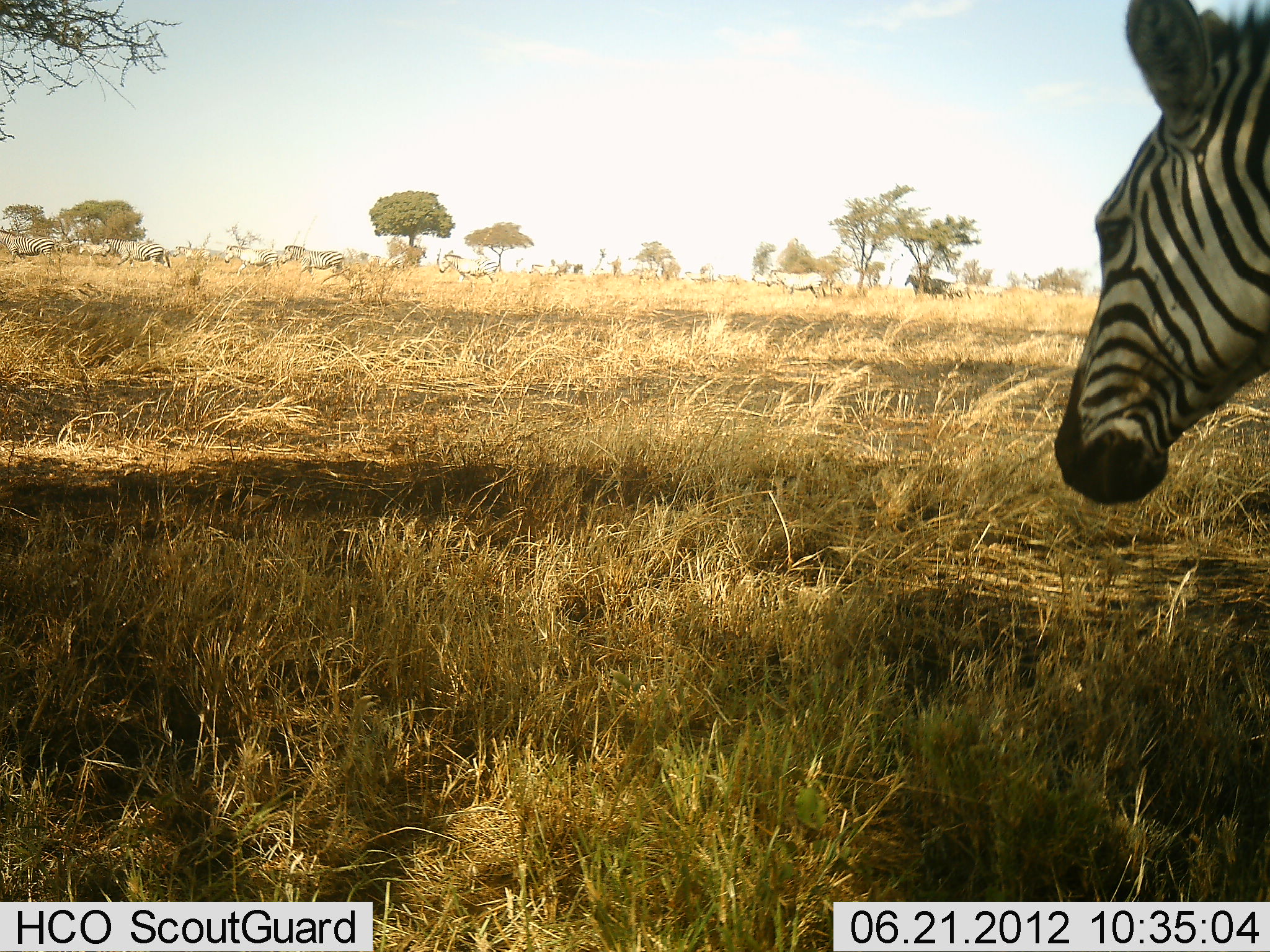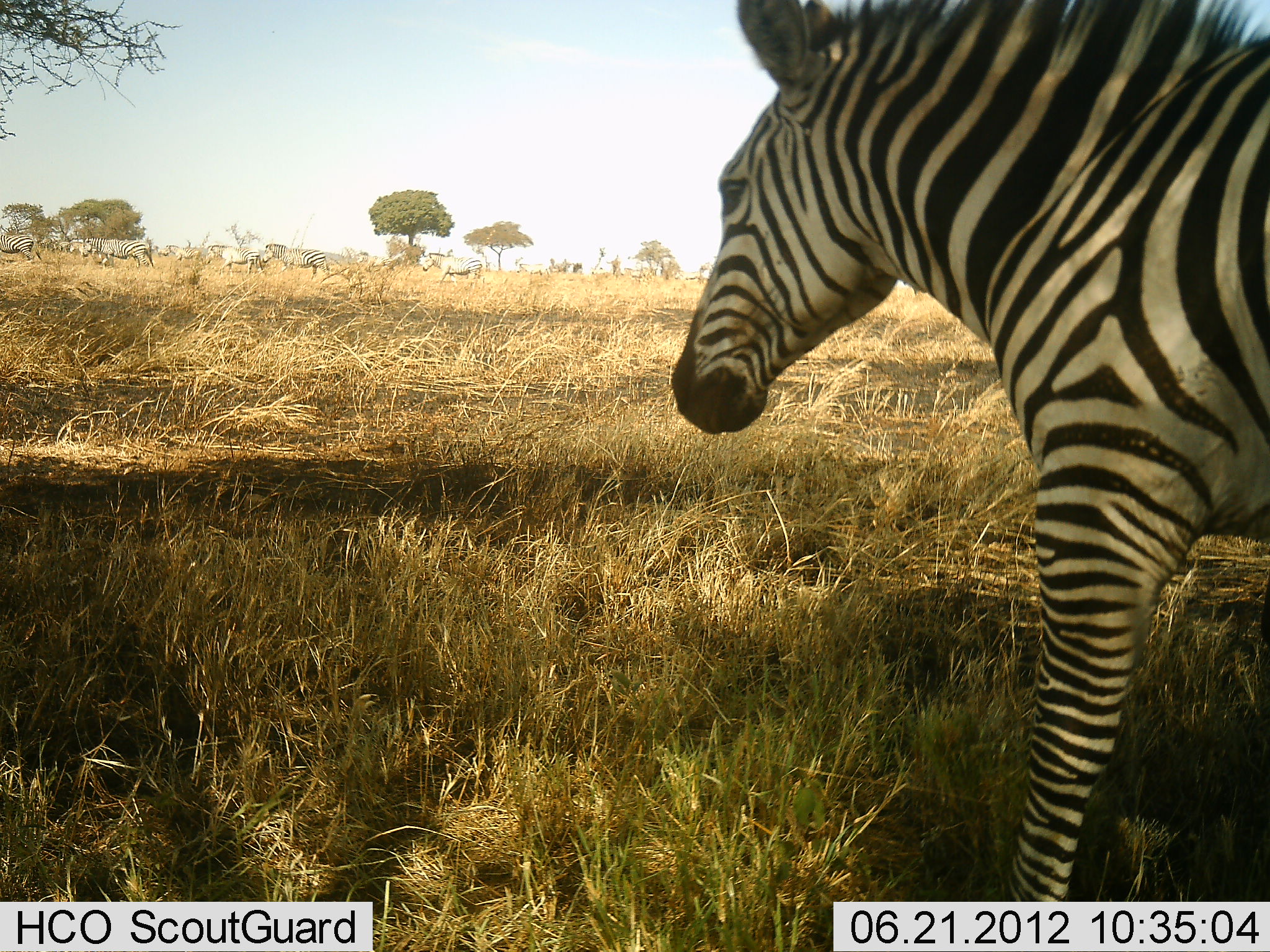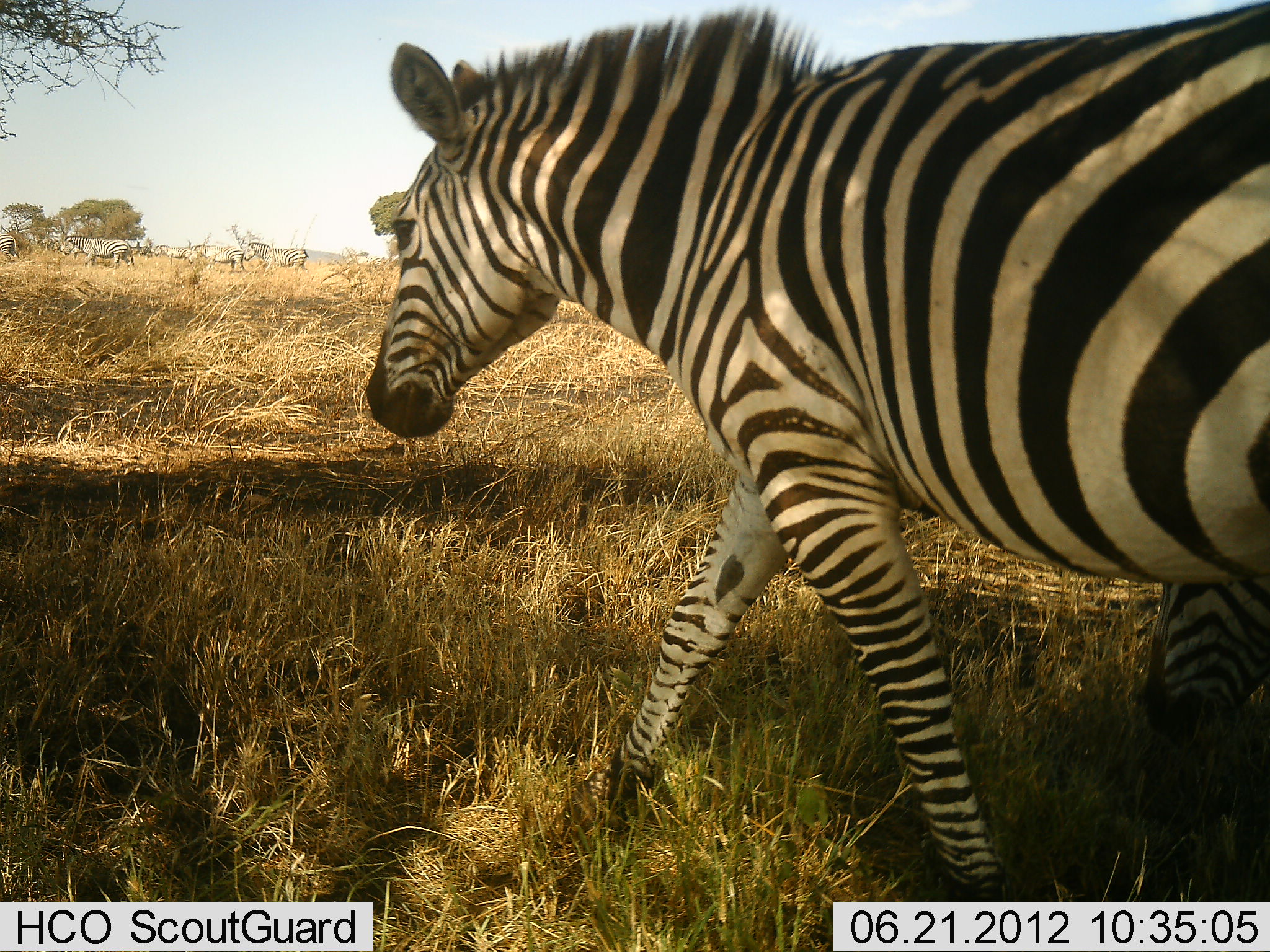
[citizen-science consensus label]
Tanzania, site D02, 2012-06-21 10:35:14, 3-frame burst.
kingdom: Animalia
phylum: Chordata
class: Mammalia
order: Perissodactyla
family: Equidae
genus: Equus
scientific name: Equus quagga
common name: plains zebra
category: zebra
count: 9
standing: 10%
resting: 0%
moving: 100%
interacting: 0%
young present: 0%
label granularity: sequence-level